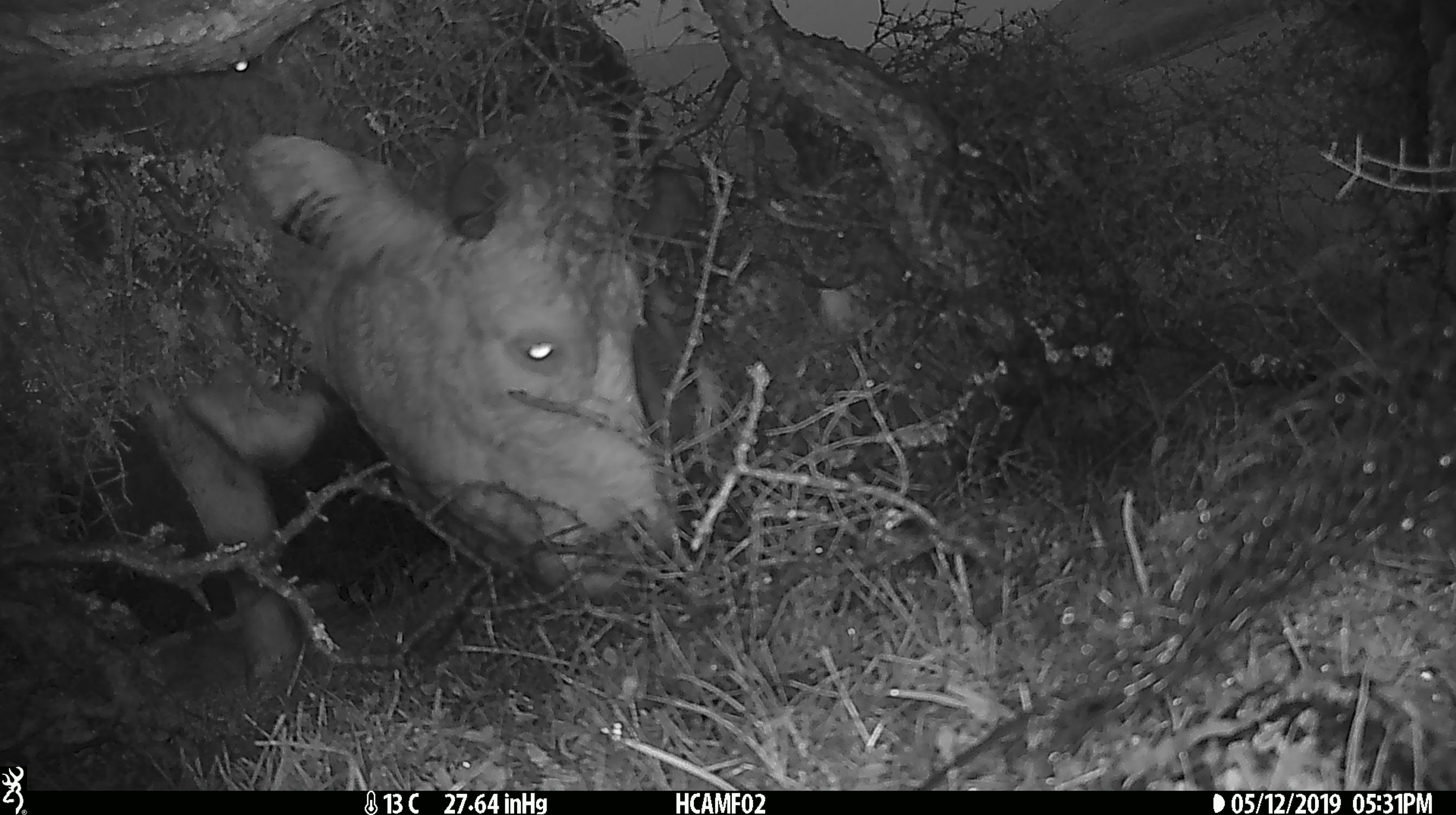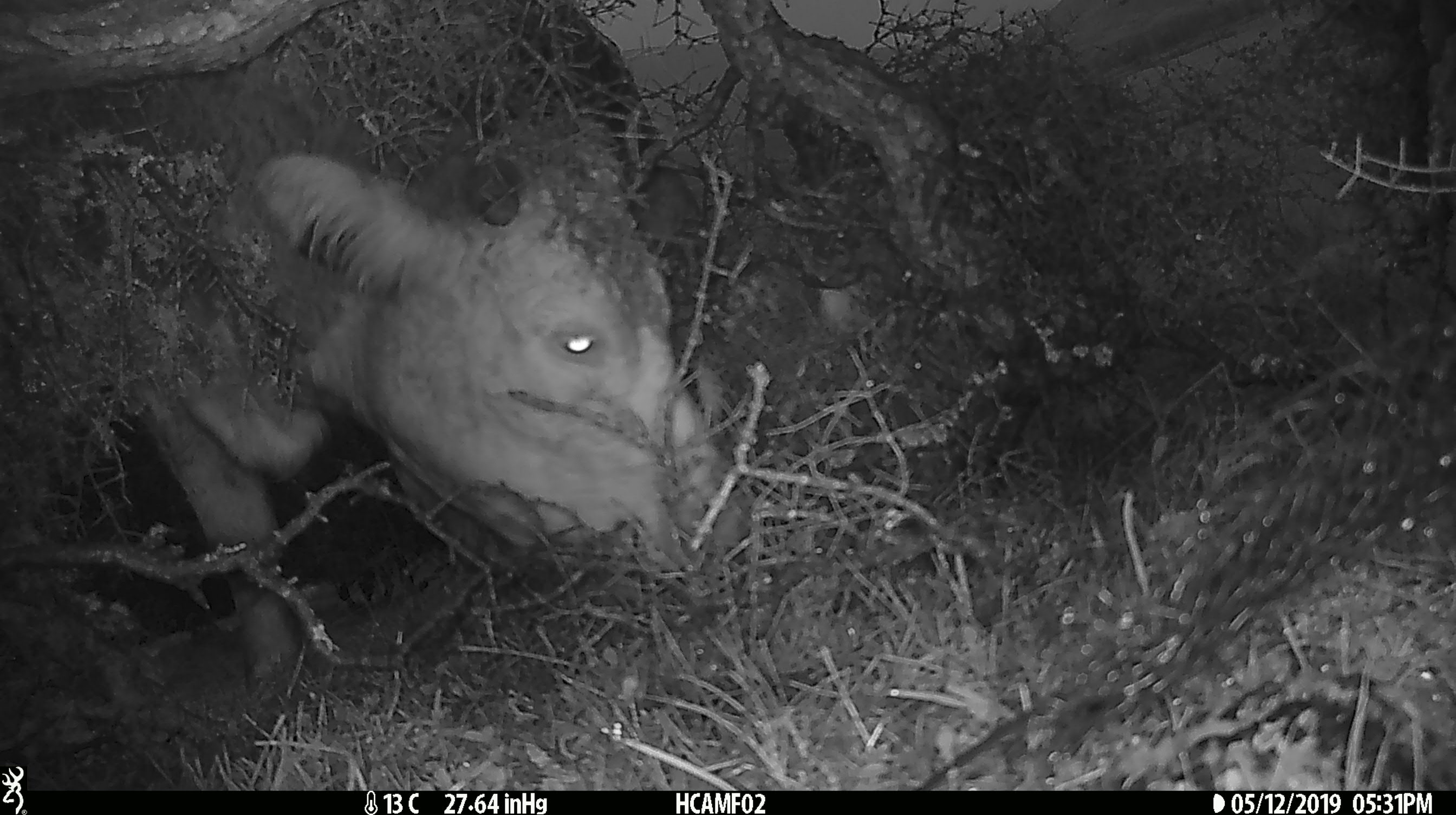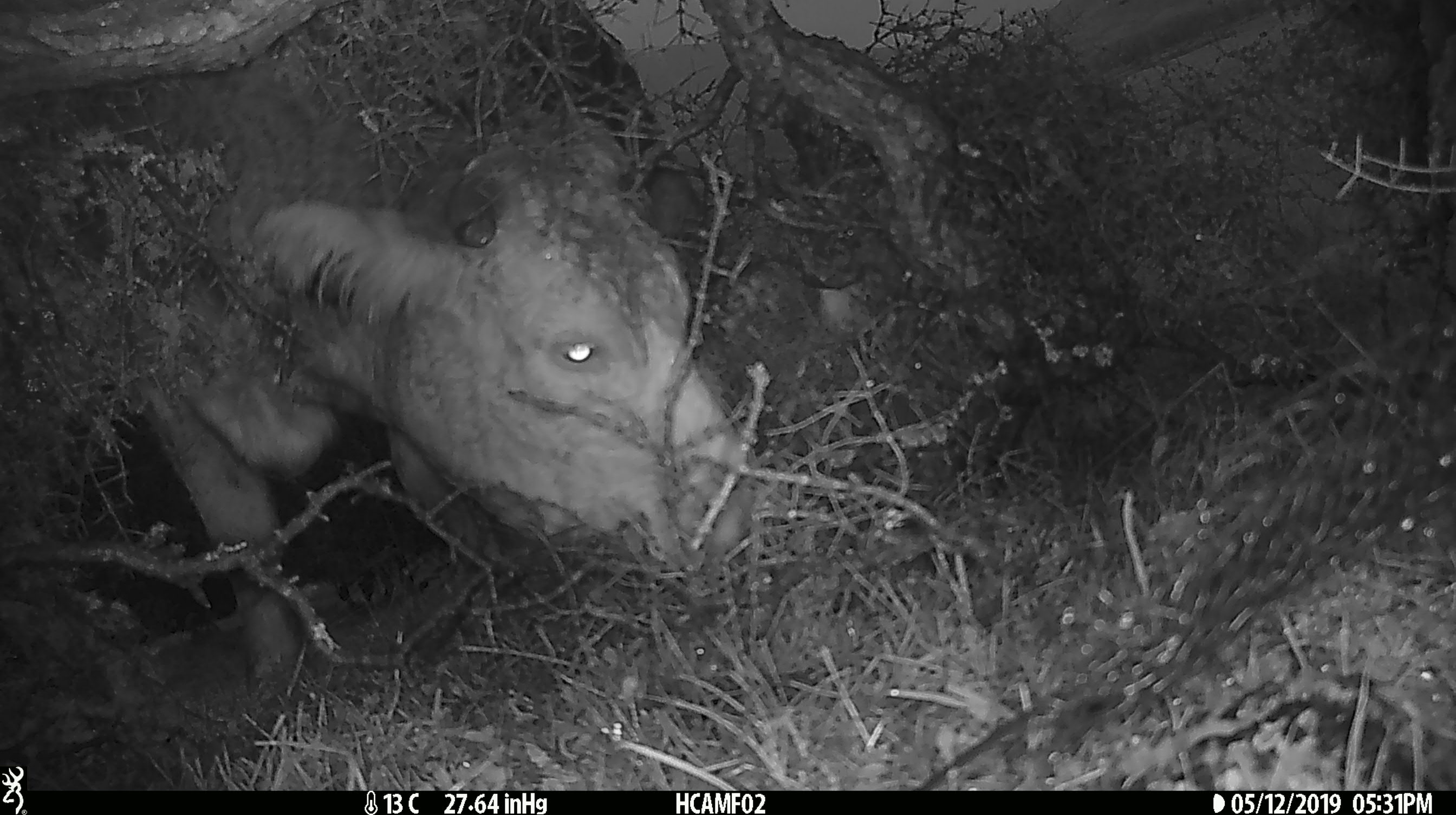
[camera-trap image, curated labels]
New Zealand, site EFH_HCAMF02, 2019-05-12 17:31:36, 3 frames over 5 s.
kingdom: Animalia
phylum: Chordata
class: Mammalia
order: Artiodactyla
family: Bovidae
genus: Bos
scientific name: Bos taurus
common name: domestic cow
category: cow